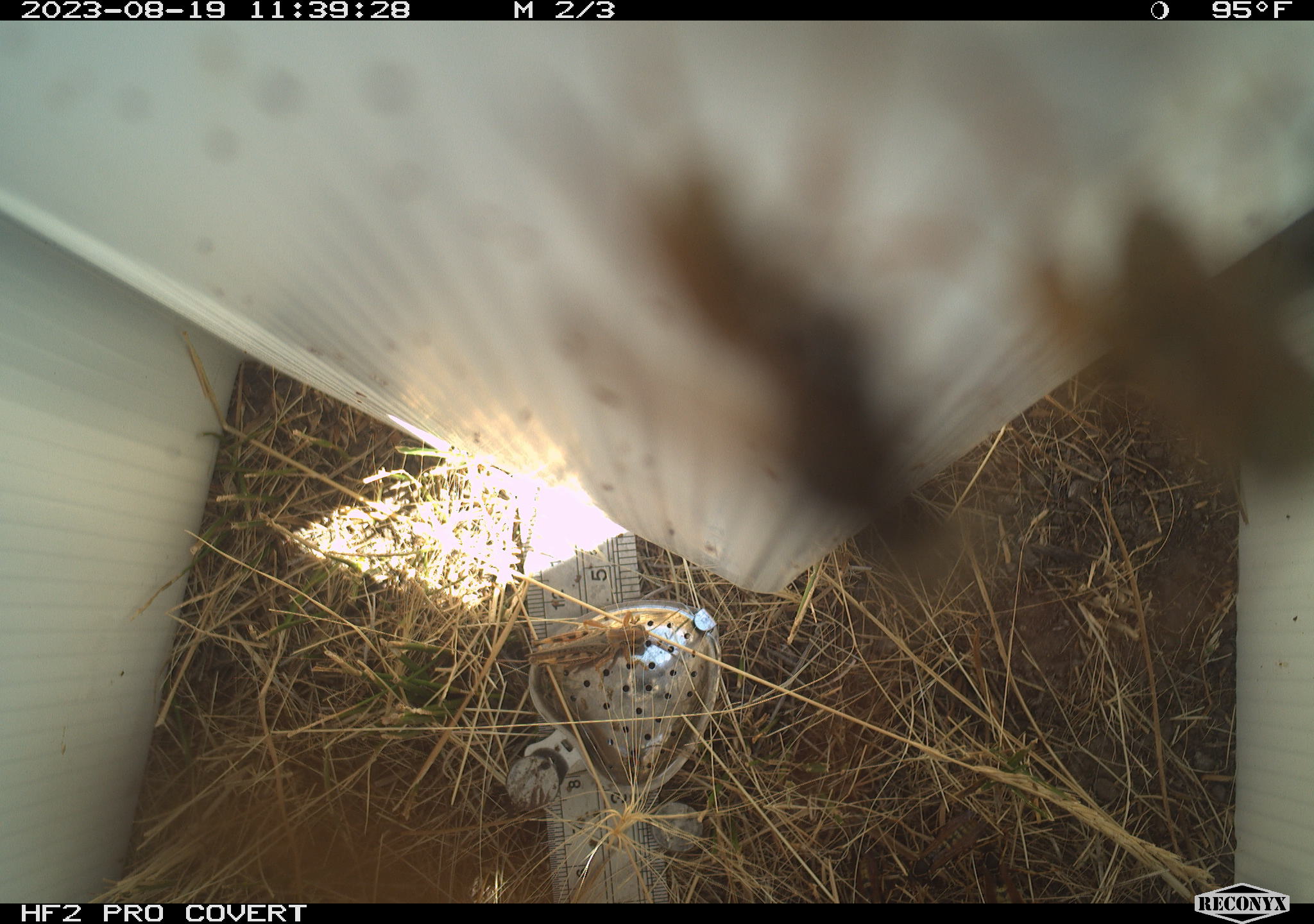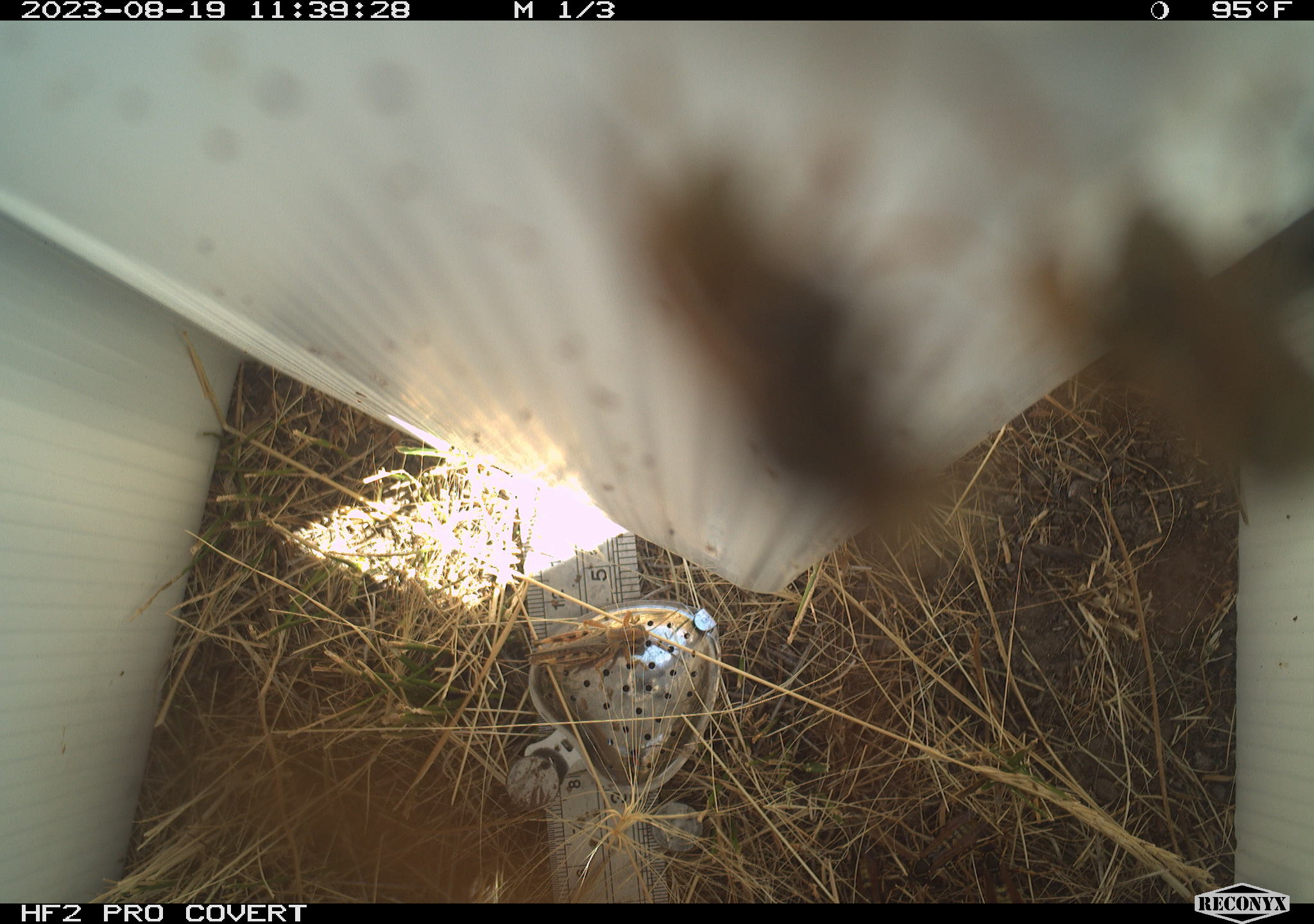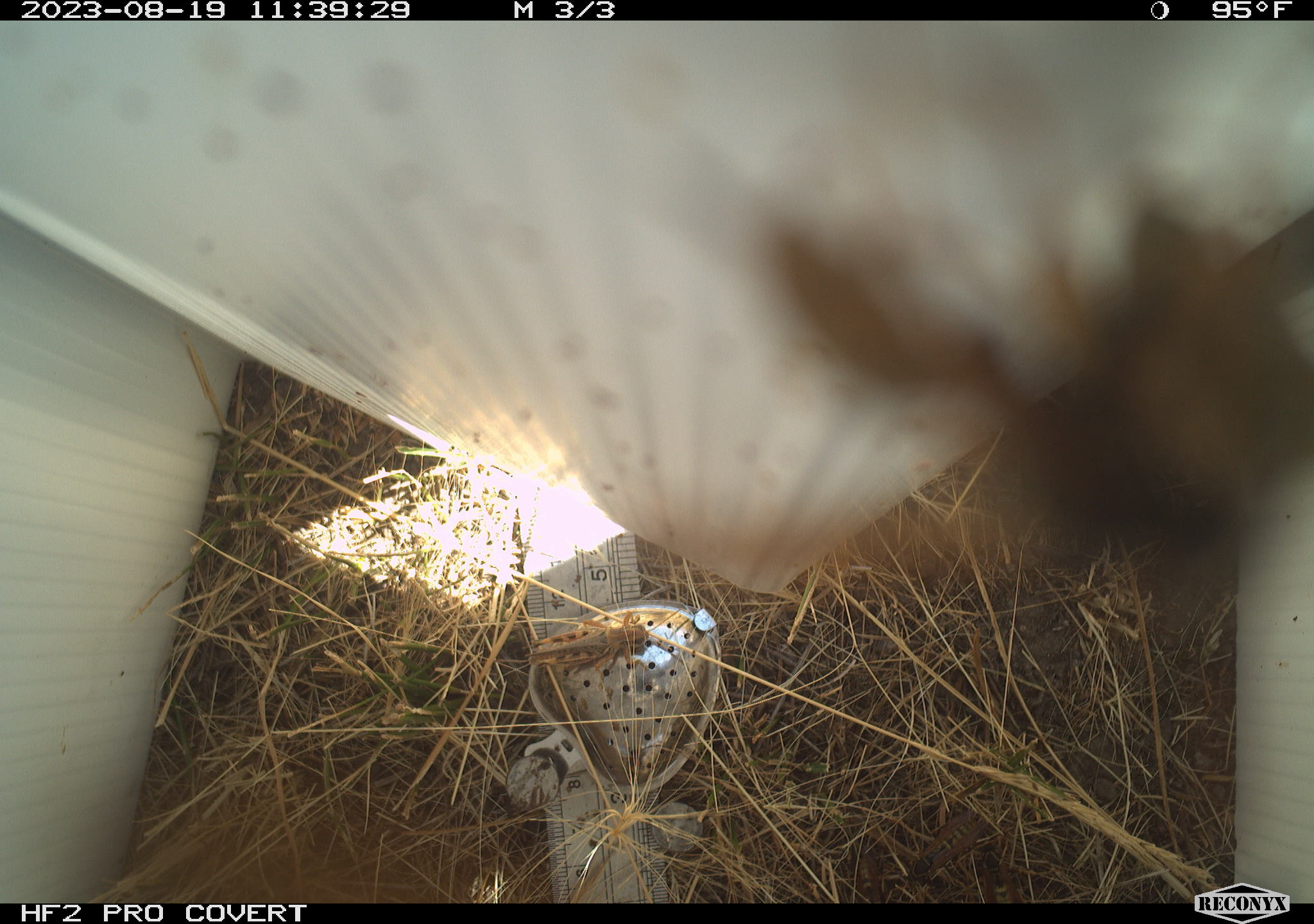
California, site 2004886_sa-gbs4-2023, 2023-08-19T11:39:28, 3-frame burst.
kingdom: Animalia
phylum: Arthropoda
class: Insecta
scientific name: Insecta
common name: insect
Insect (Insecta).